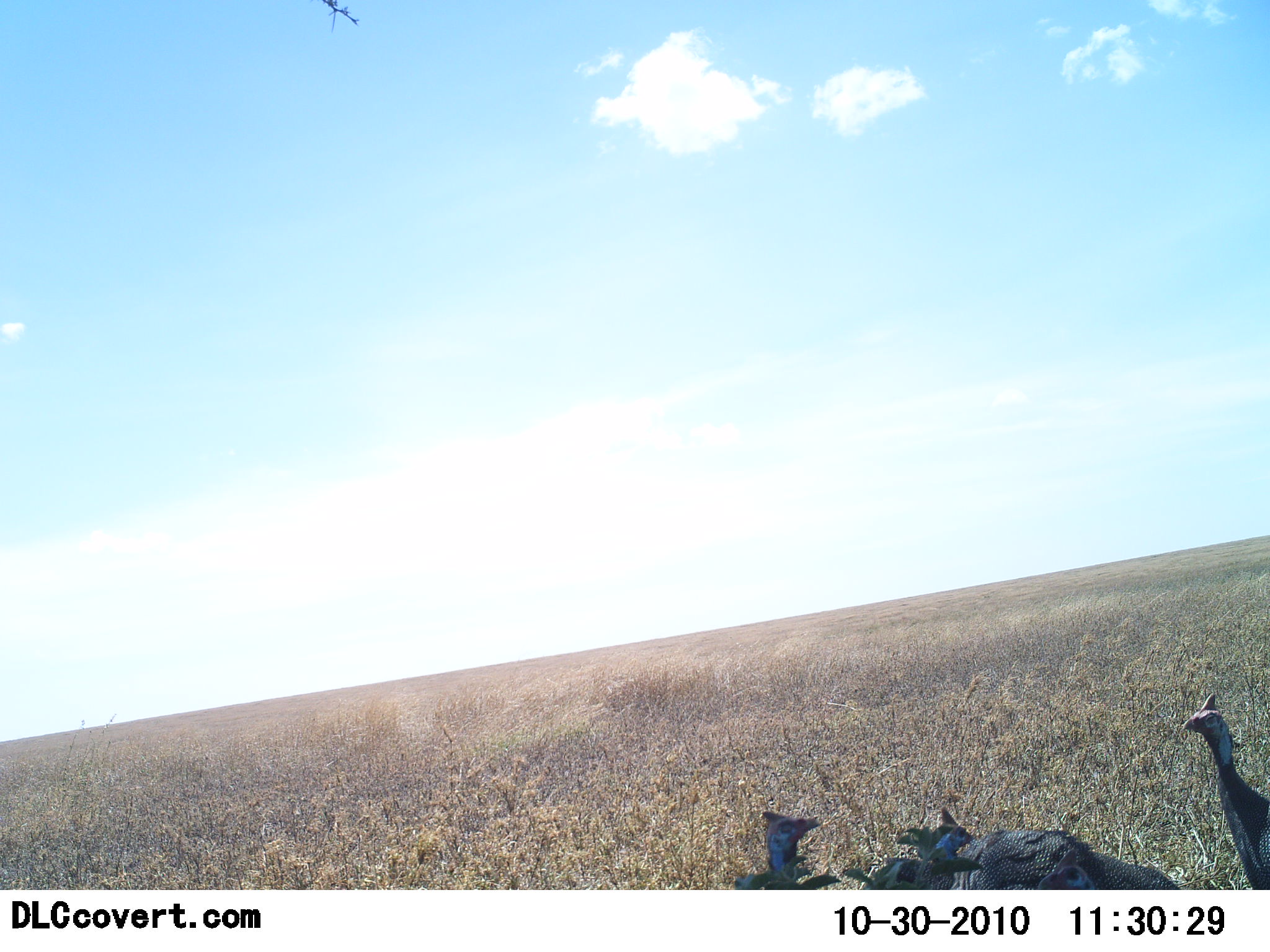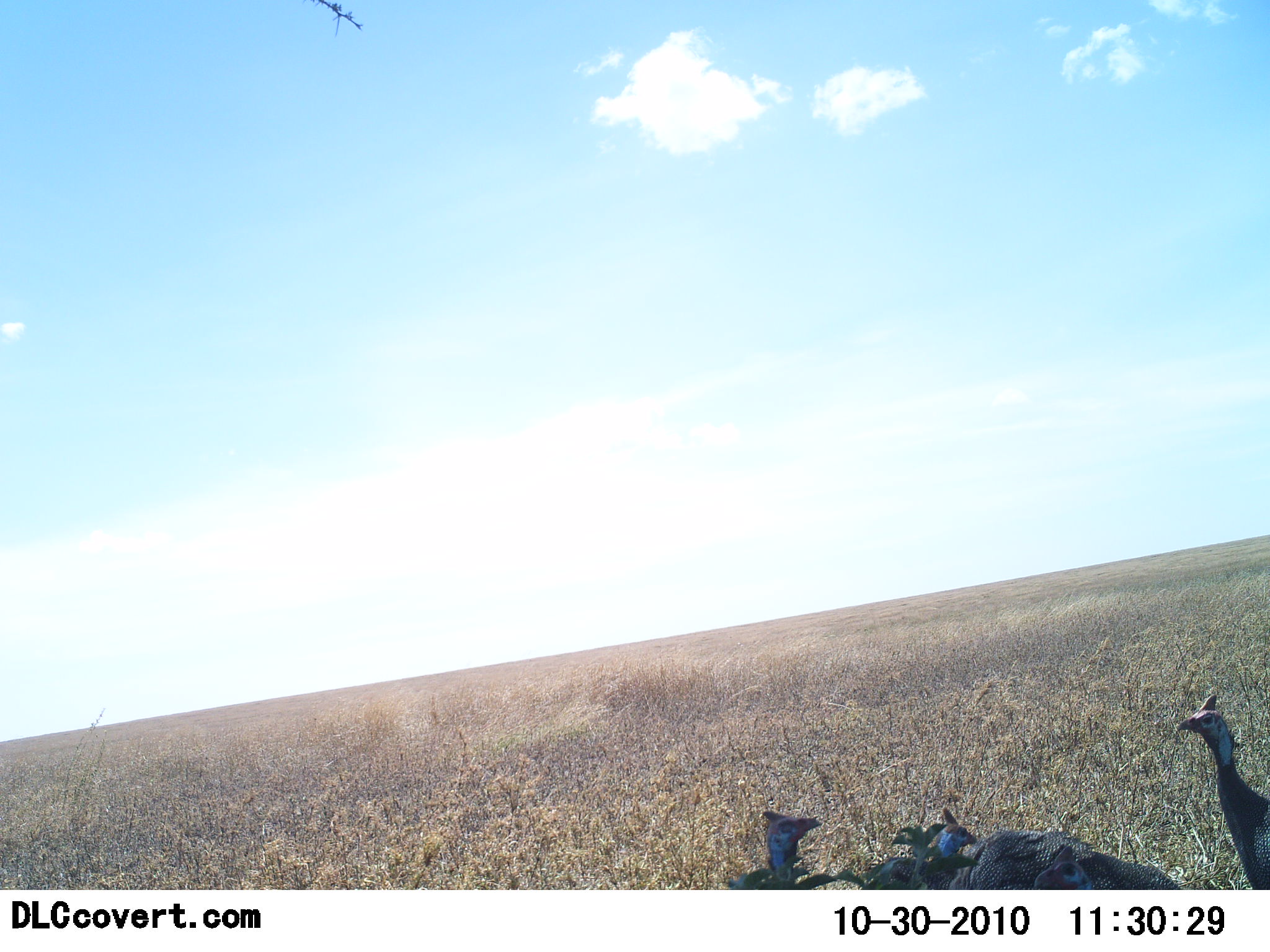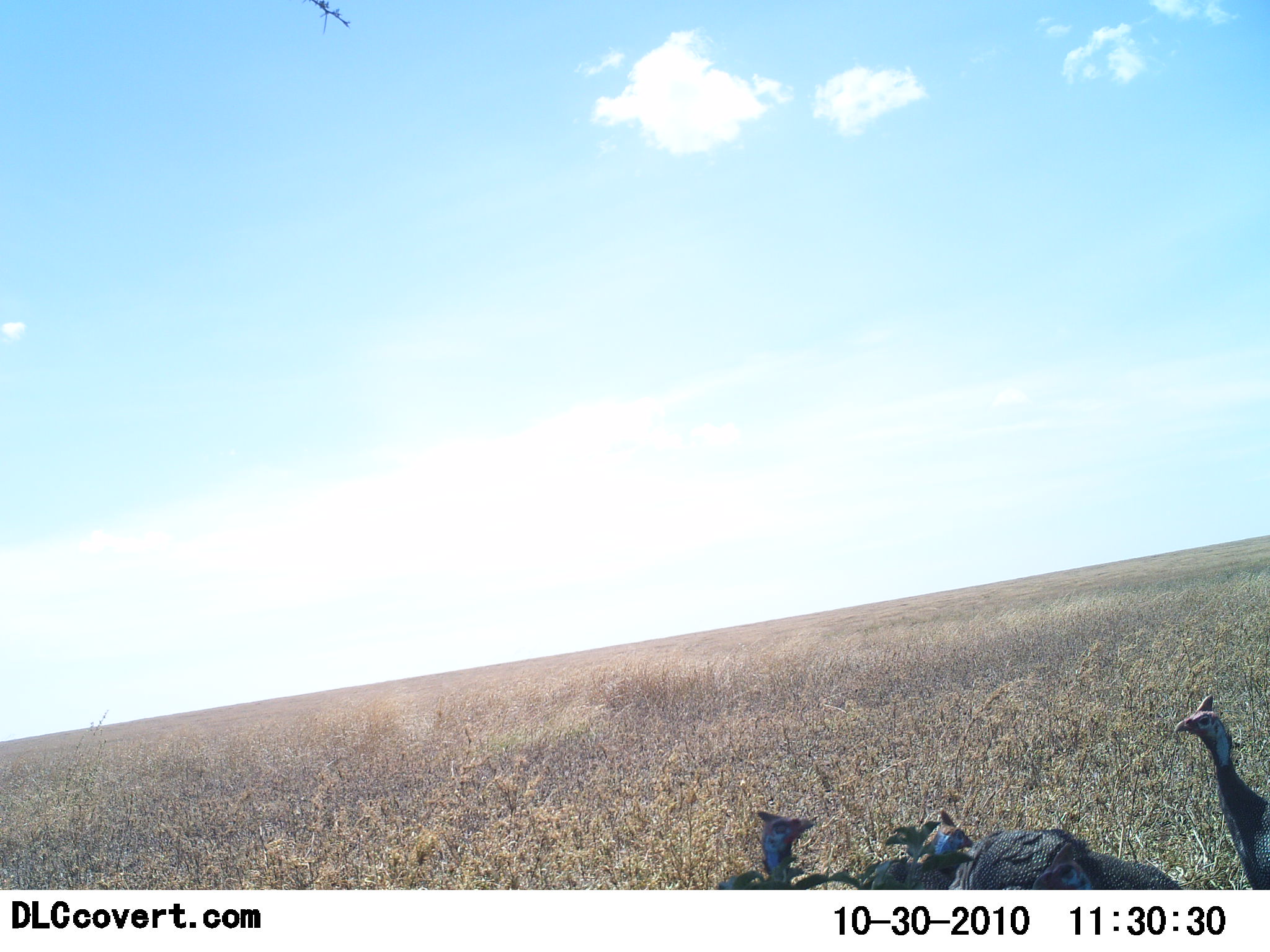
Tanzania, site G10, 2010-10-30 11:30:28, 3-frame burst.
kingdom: Animalia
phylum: Chordata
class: Aves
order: Galliformes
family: Numididae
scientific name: Numididae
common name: guinea fowl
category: guineafowl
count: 4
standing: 90%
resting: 10%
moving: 10%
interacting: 20%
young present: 0%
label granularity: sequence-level